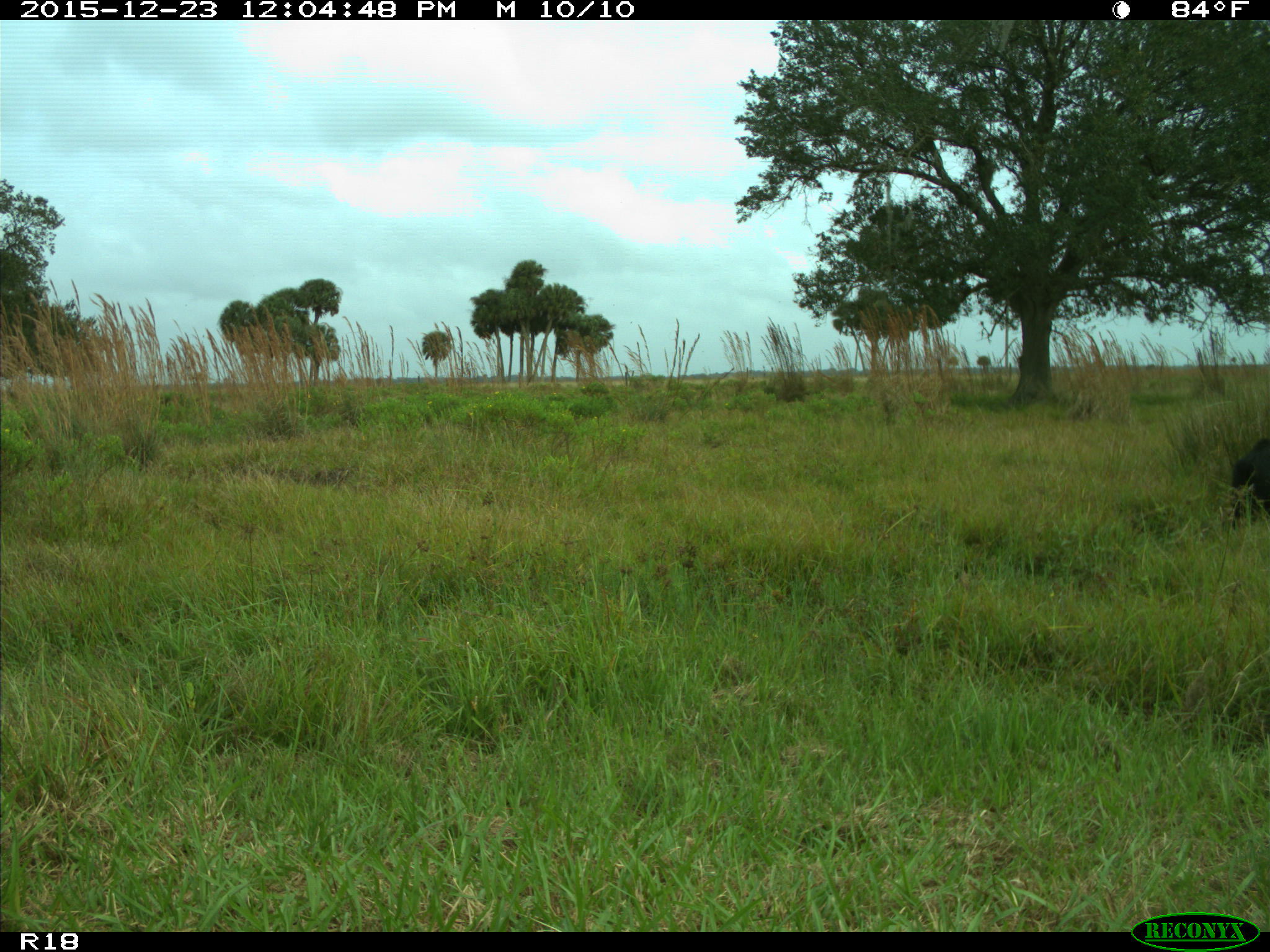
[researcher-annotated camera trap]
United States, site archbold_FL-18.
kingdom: Animalia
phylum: Chordata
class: Mammalia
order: Artiodactyla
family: Suidae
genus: Sus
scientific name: Sus scrofa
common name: wild boar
Sus scrofa (wild boar).